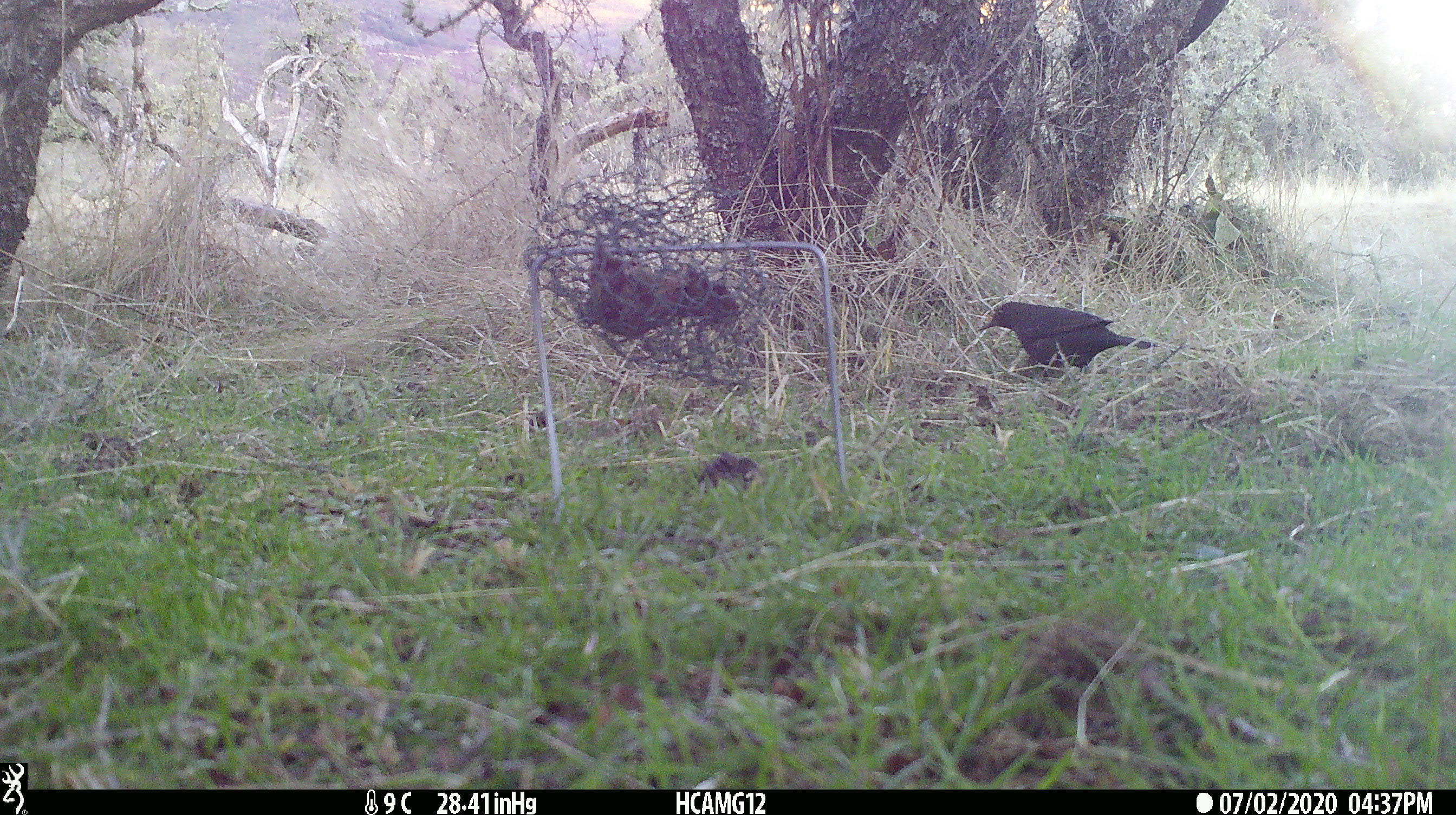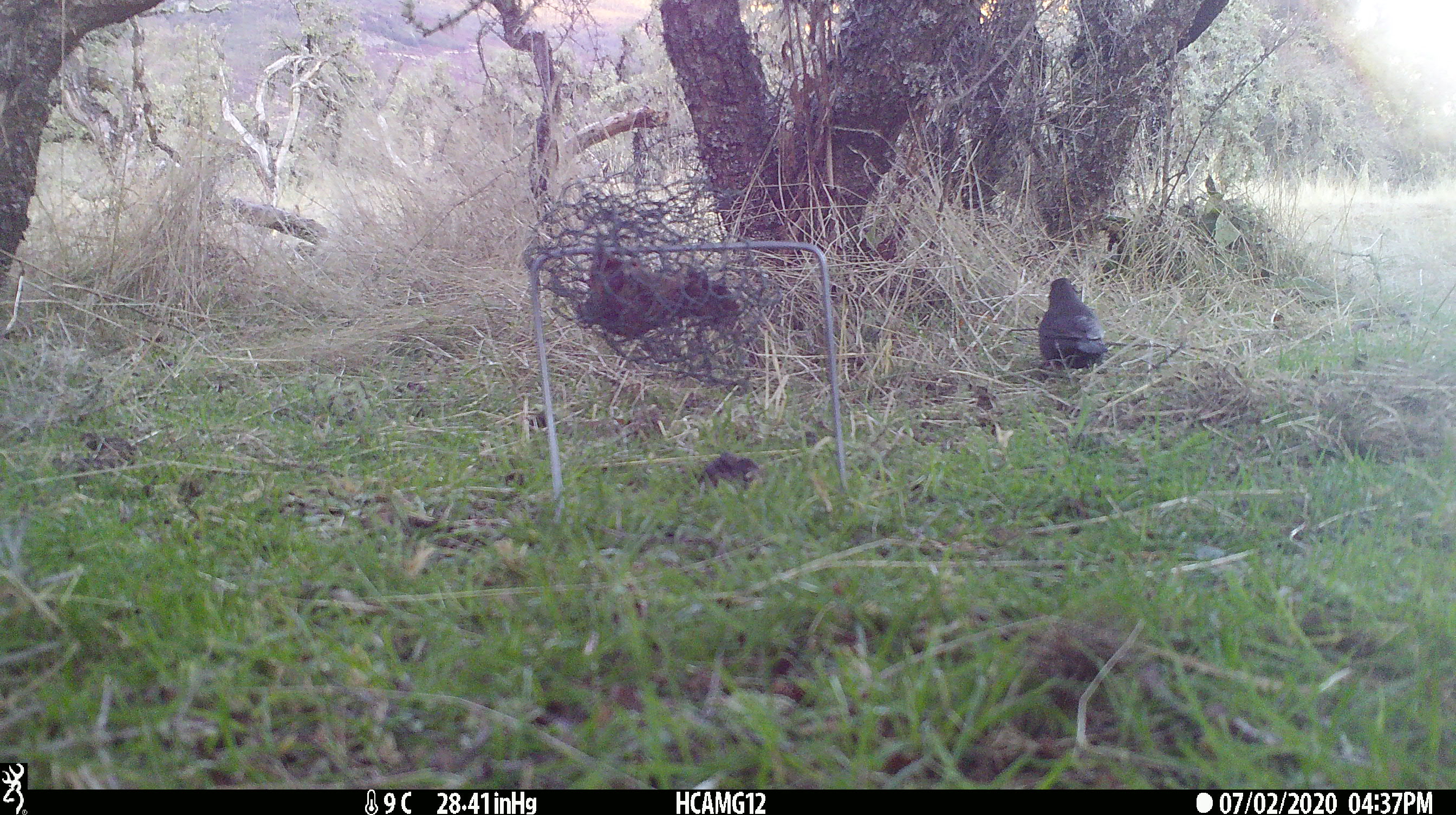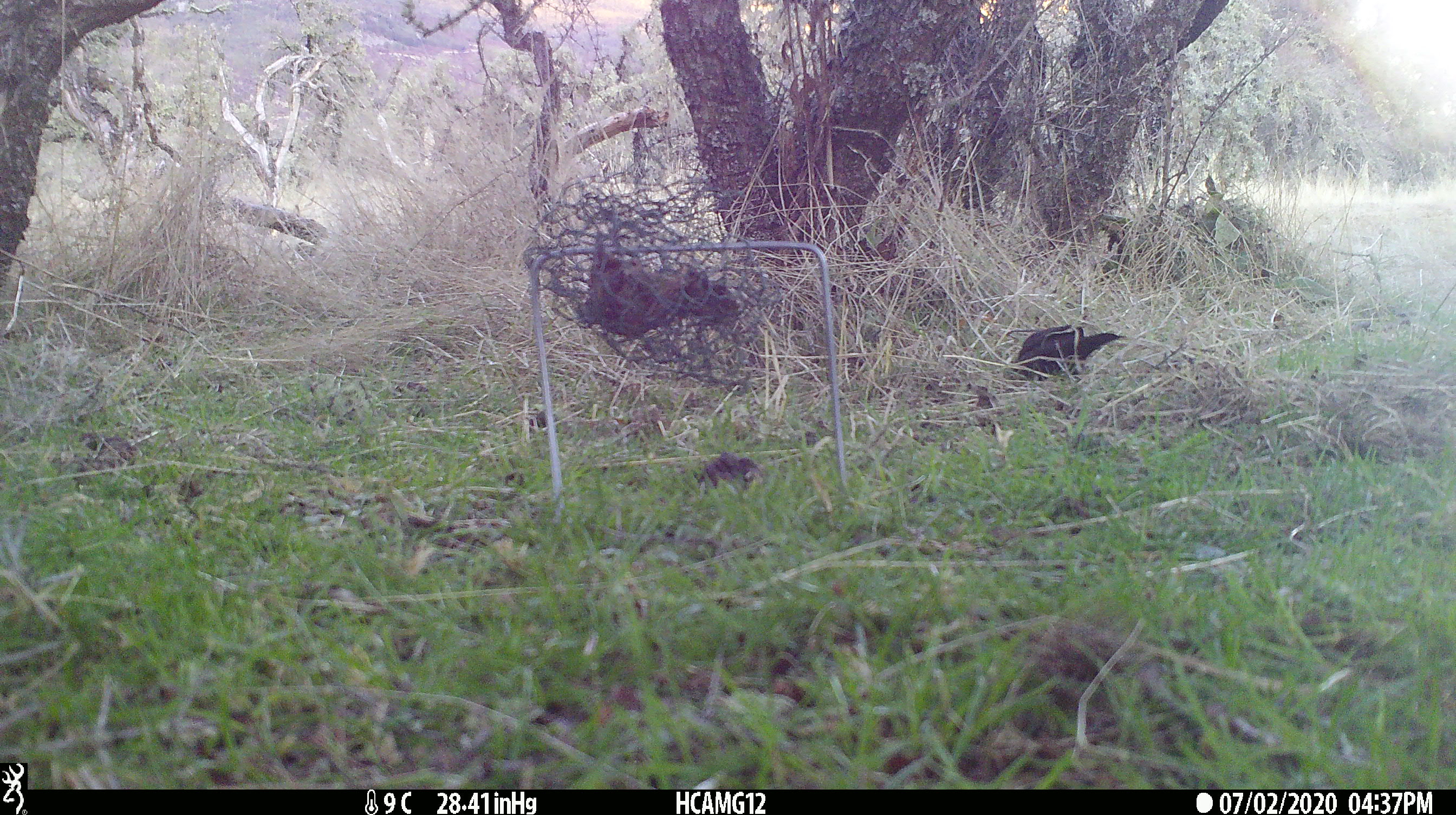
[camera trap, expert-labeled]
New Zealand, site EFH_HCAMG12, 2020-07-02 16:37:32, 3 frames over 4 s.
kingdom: Animalia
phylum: Chordata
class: Aves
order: Passeriformes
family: Turdidae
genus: Turdus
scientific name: Turdus merula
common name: eurasian blackbird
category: blackbird